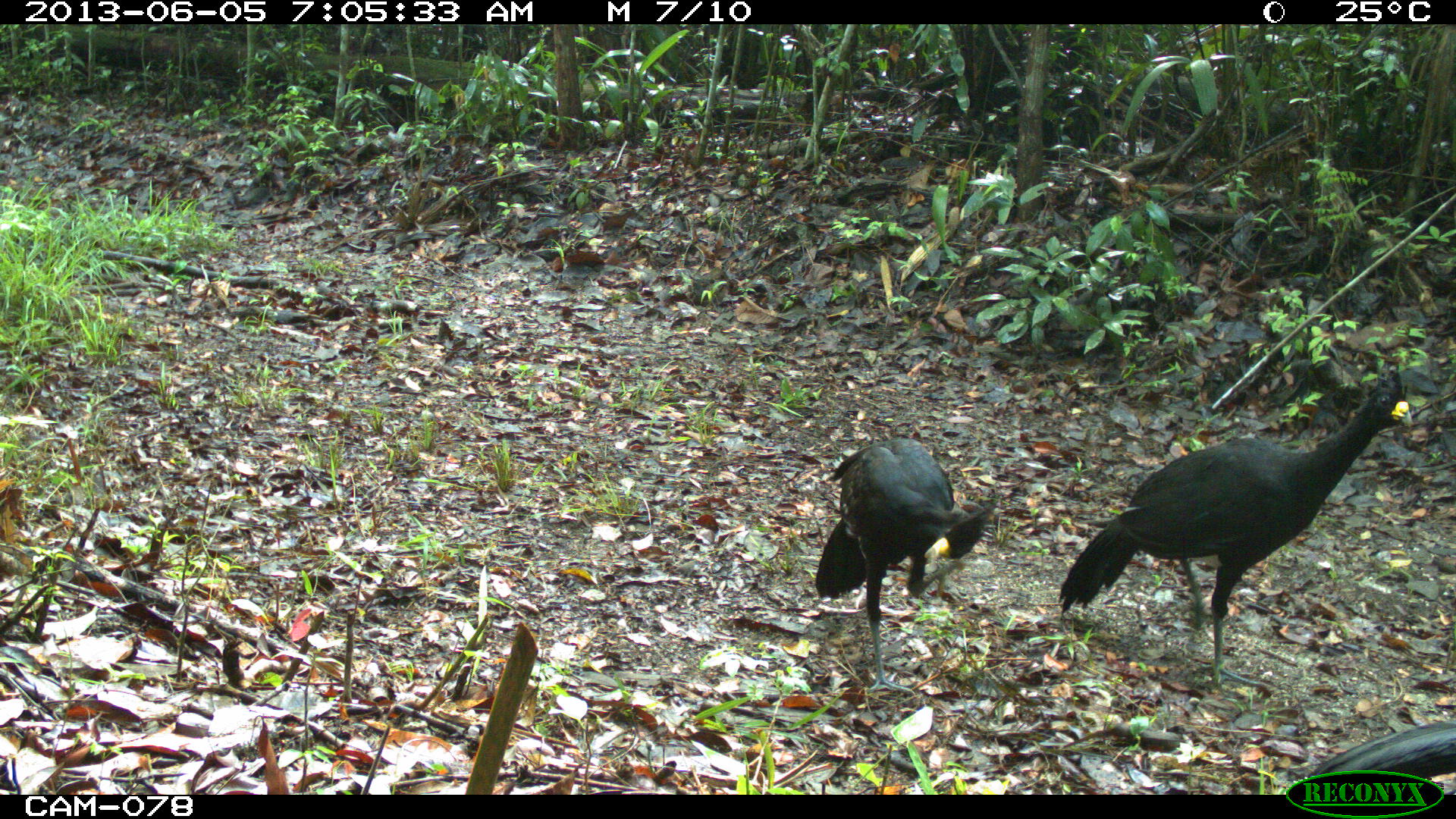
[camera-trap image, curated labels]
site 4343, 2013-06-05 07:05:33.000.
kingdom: Animalia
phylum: Chordata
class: Aves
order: Galliformes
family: Cracidae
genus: Crax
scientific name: Crax rubra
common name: great curassow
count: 3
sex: male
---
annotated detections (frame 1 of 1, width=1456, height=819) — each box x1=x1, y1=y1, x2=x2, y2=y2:
crax rubra: x1=1056, y1=367, x2=1409, y2=692; x1=814, y1=439, x2=992, y2=696; x1=1307, y1=721, x2=1456, y2=791